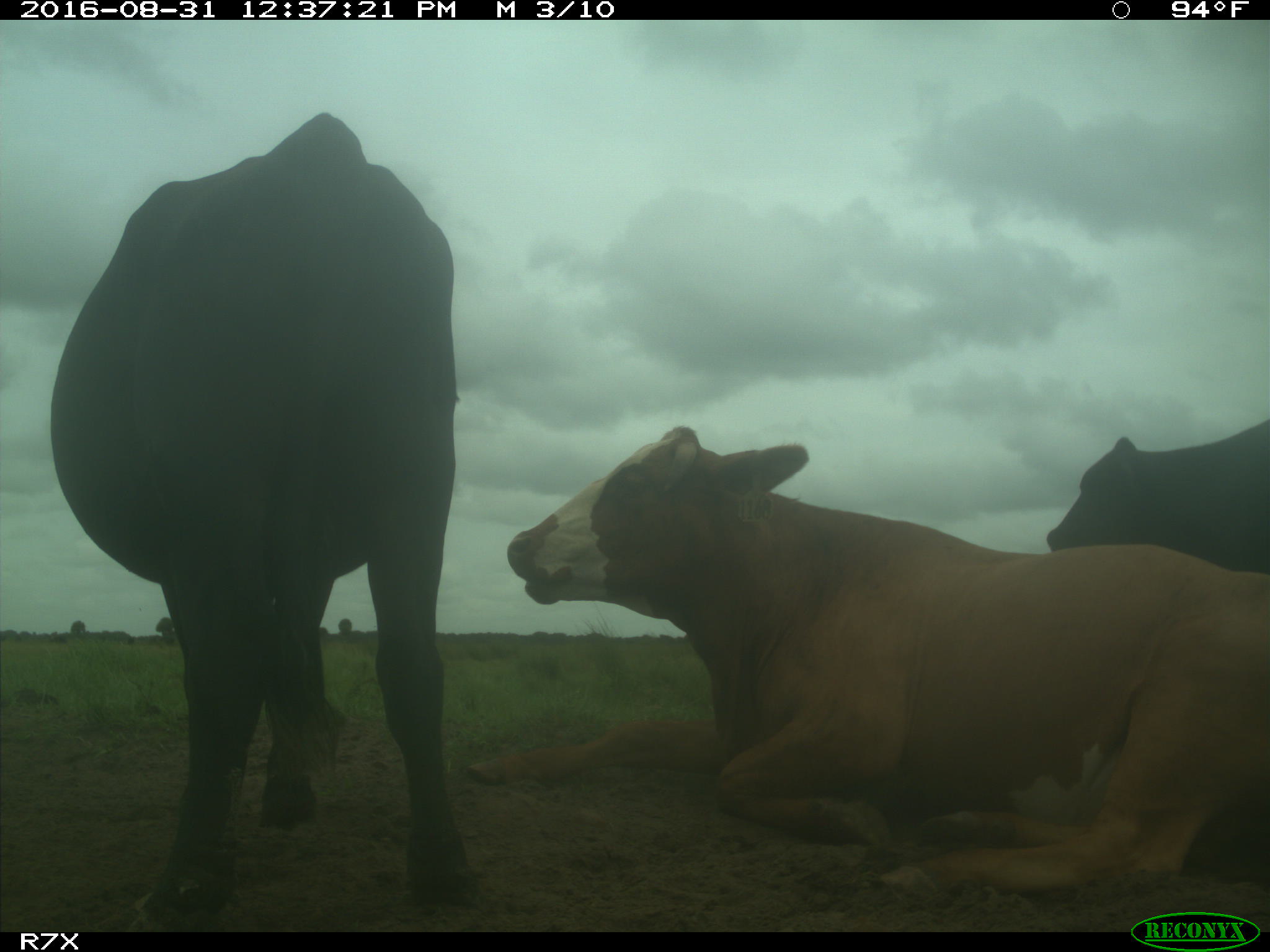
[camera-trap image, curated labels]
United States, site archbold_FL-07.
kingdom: Animalia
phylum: Chordata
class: Mammalia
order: Artiodactyla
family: Bovidae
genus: Bos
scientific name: Bos taurus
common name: domestic cow